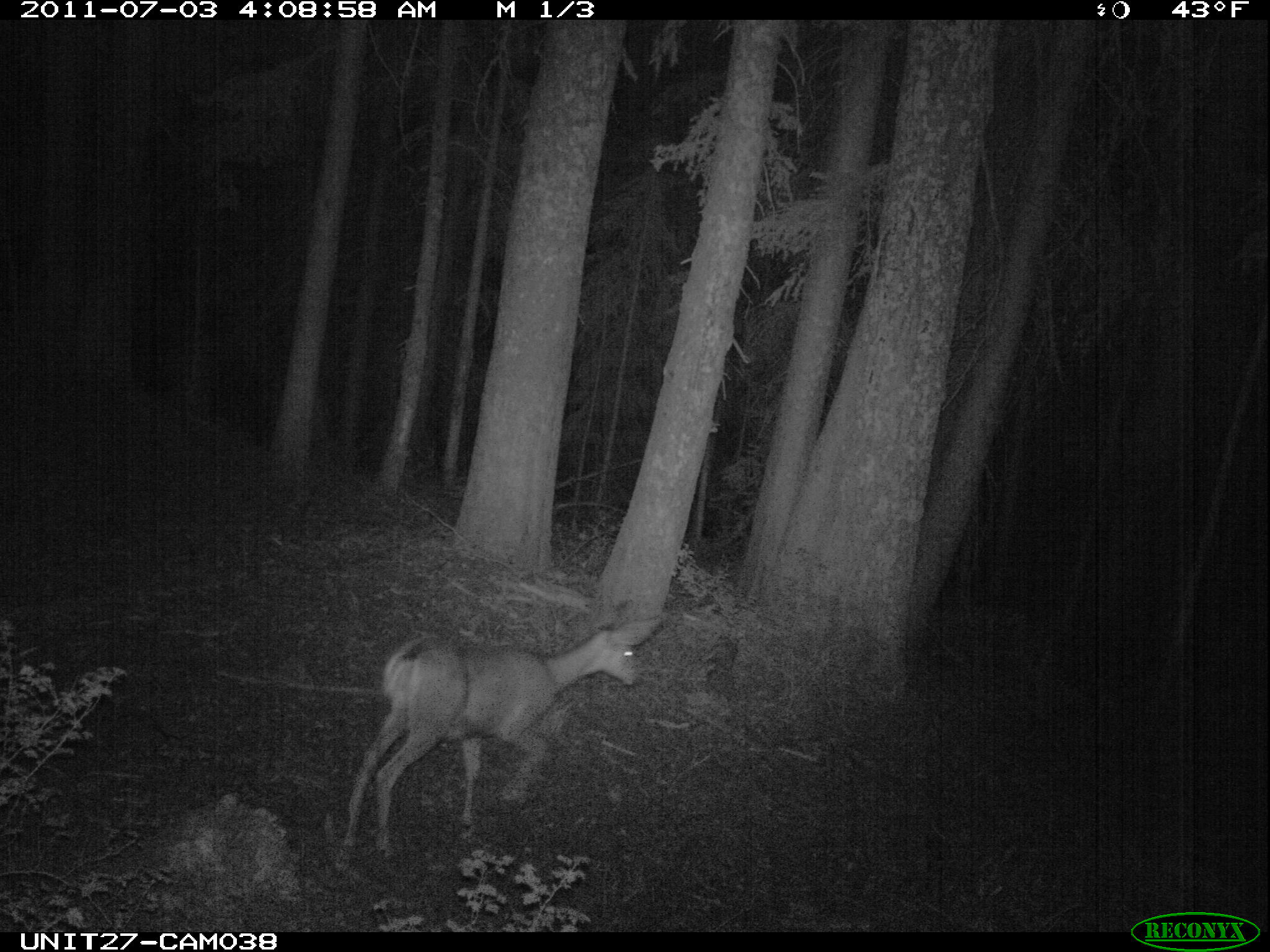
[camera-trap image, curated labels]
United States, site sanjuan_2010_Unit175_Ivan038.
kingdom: Animalia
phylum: Chordata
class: Mammalia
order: Artiodactyla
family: Cervidae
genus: Odocoileus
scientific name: Odocoileus hemionus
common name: mule deer